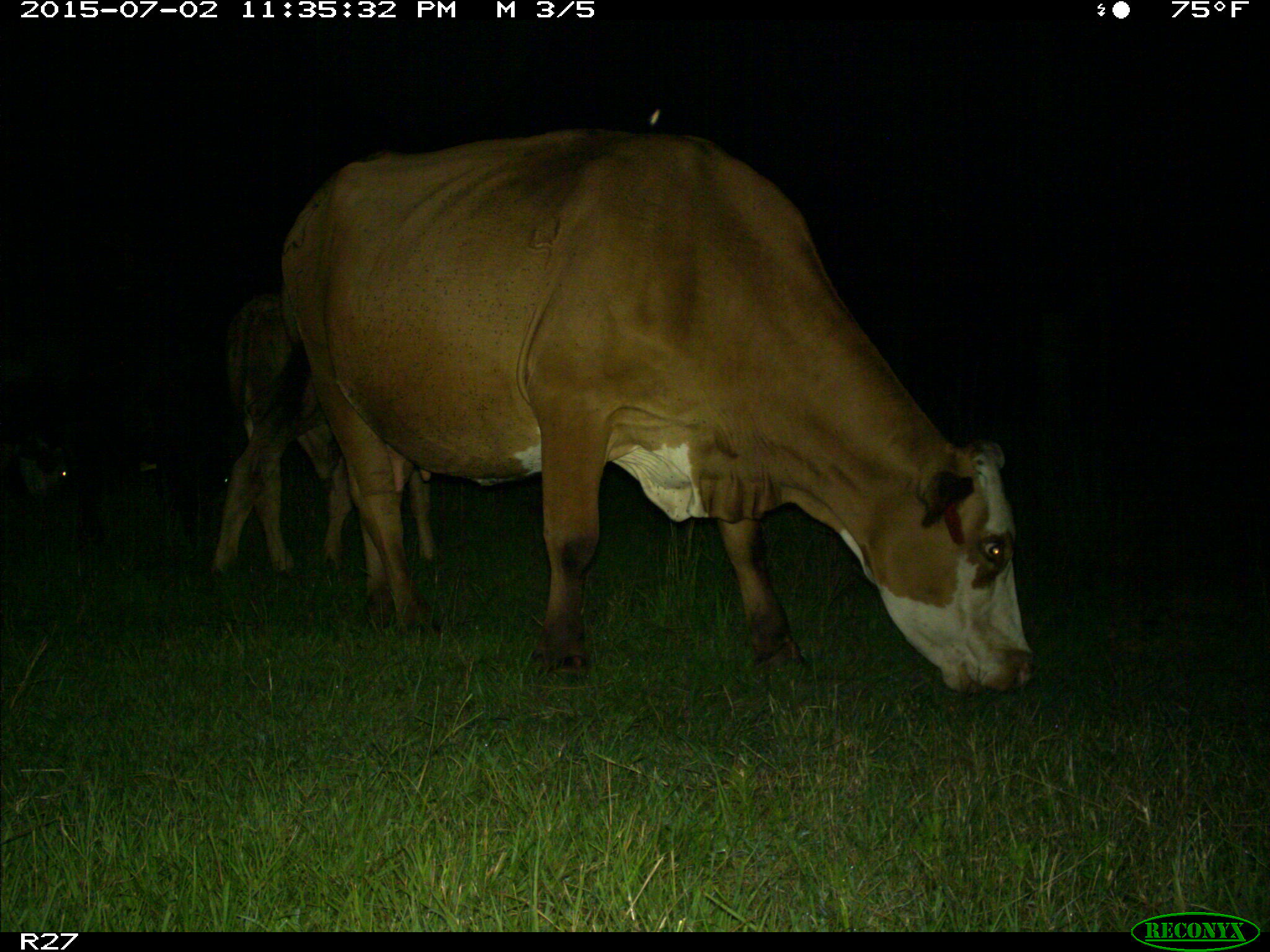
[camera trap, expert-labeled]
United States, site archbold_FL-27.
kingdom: Animalia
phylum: Chordata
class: Mammalia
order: Artiodactyla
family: Bovidae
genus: Bos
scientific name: Bos taurus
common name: domestic cow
Bos taurus (domestic cow).